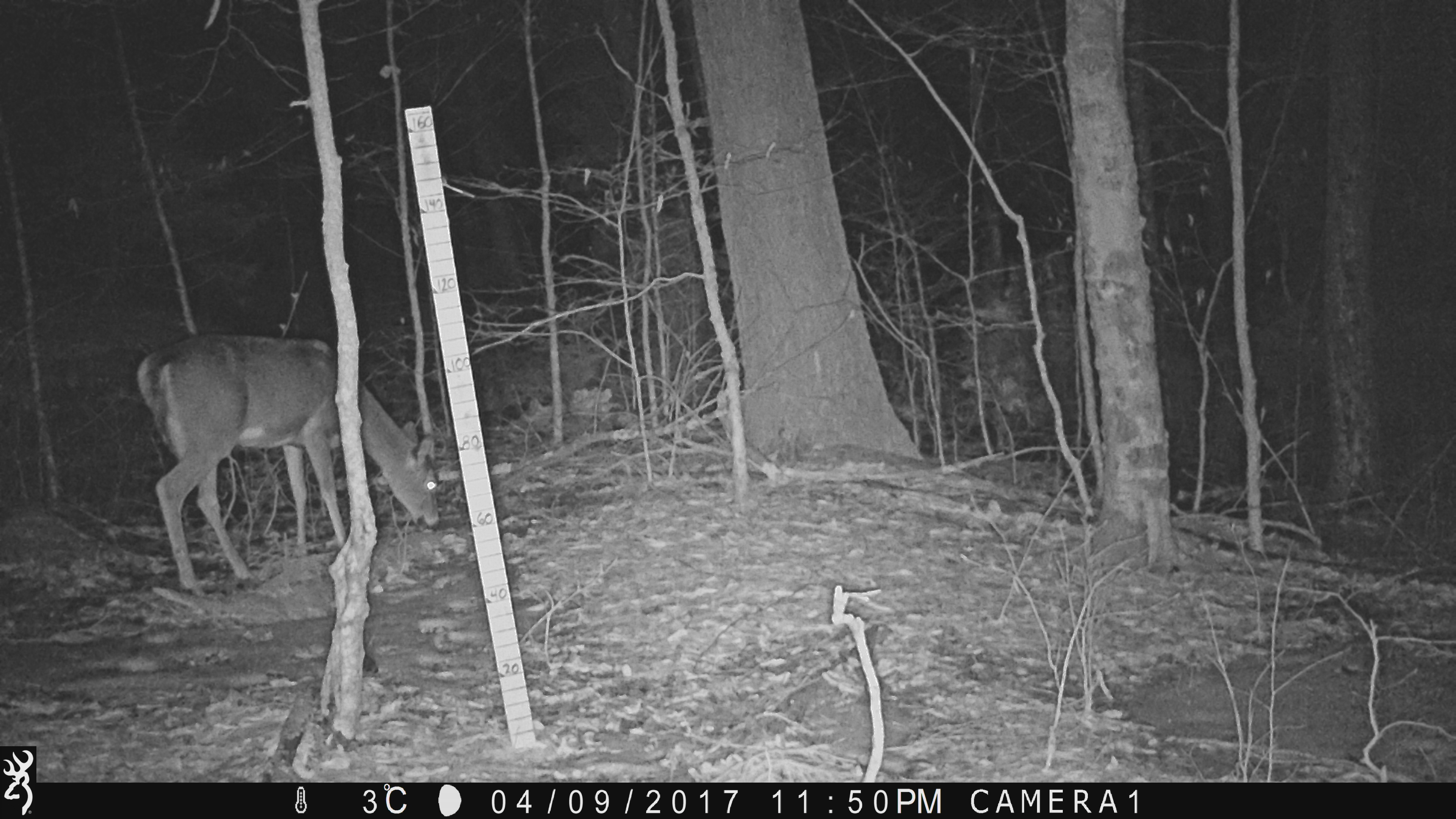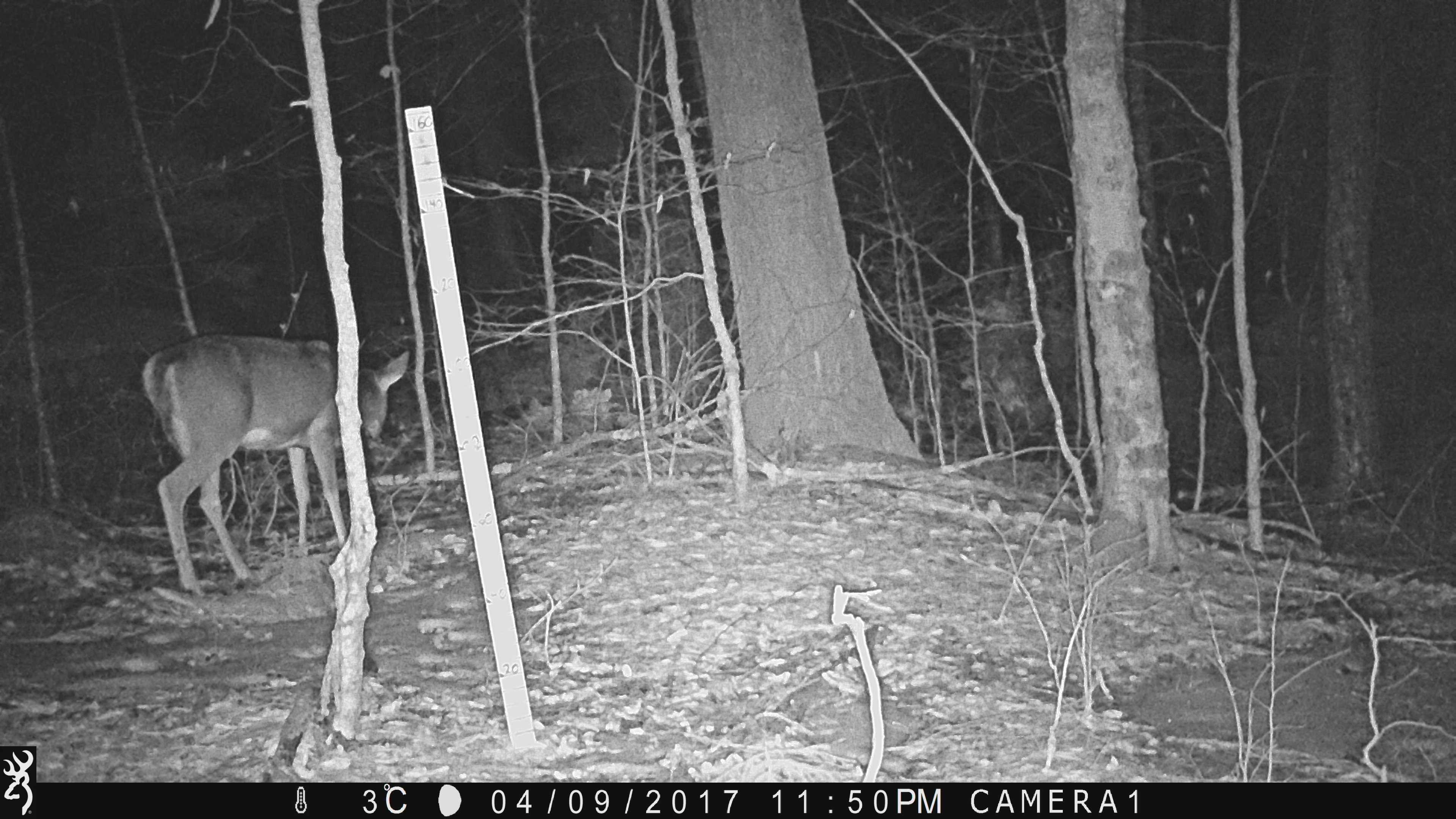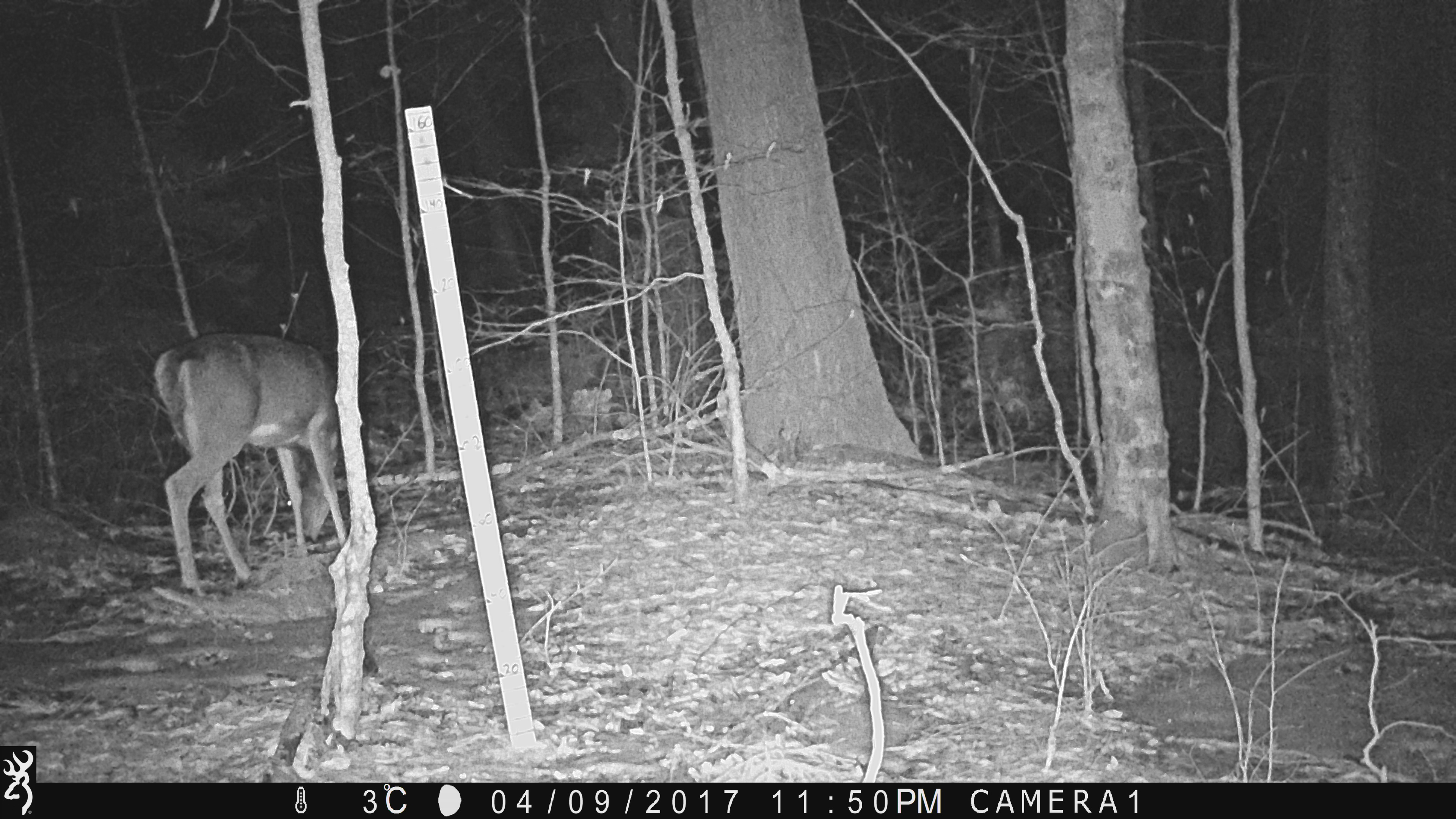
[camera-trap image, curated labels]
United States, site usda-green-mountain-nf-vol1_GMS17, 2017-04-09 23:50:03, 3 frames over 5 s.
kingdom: Animalia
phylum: Chordata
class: Mammalia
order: Artiodactyla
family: Cervidae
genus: Odocoileus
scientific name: Odocoileus virginianus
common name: white-tailed deer